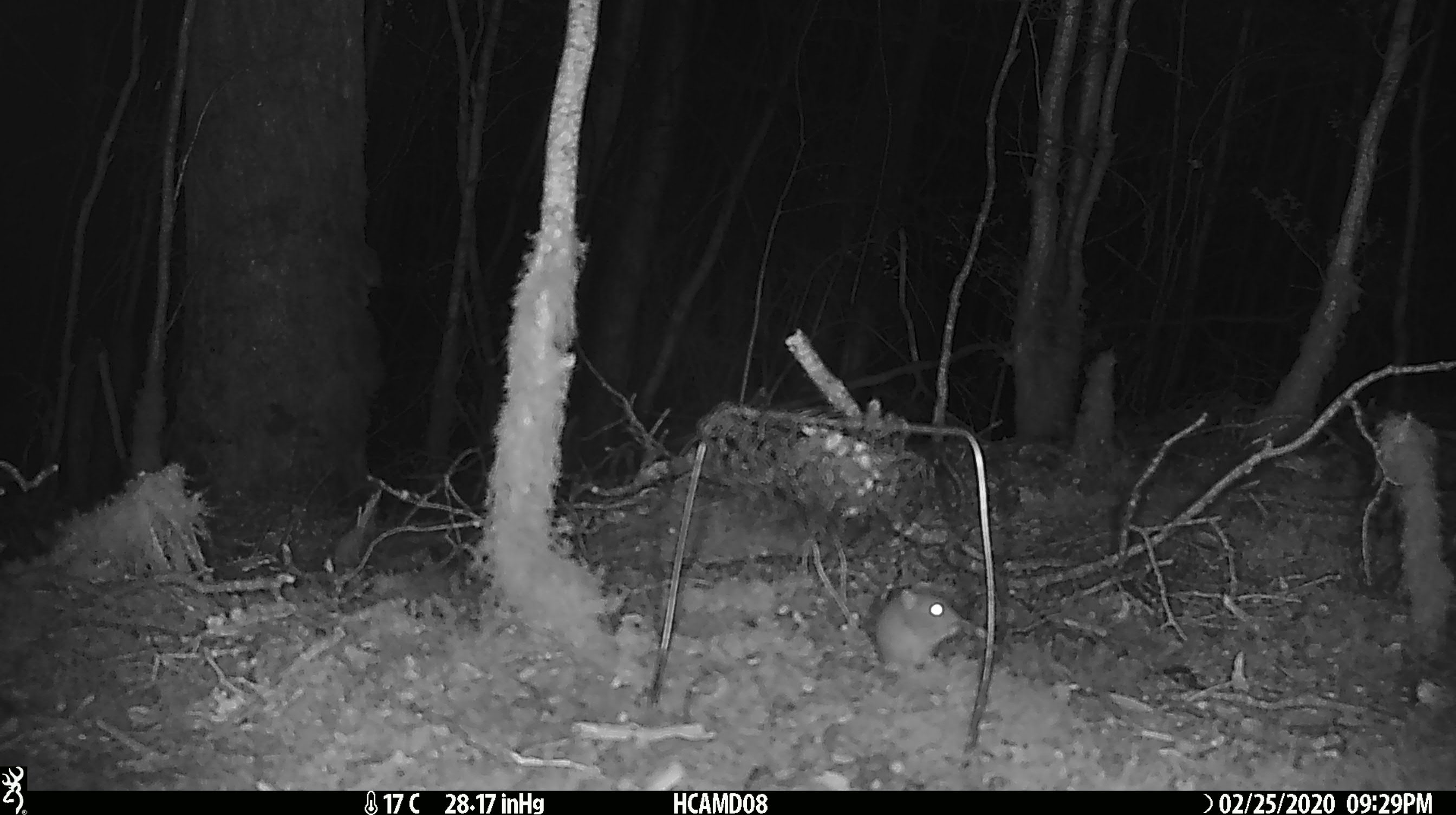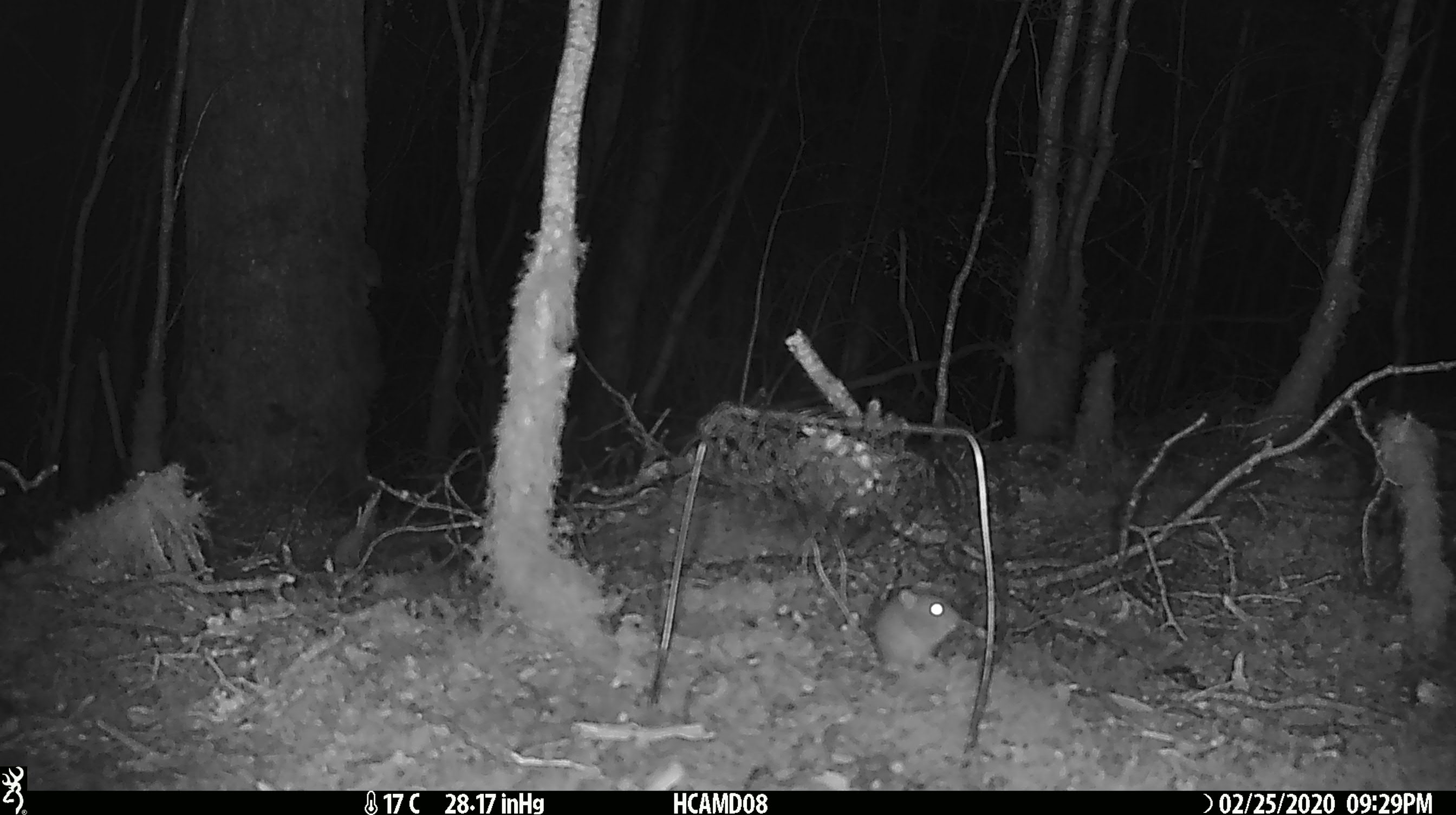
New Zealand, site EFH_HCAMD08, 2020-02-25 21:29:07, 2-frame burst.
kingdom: Animalia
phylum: Chordata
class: Mammalia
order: Rodentia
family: Muridae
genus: Mus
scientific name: Mus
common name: mouse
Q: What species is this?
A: Mouse (Mus).